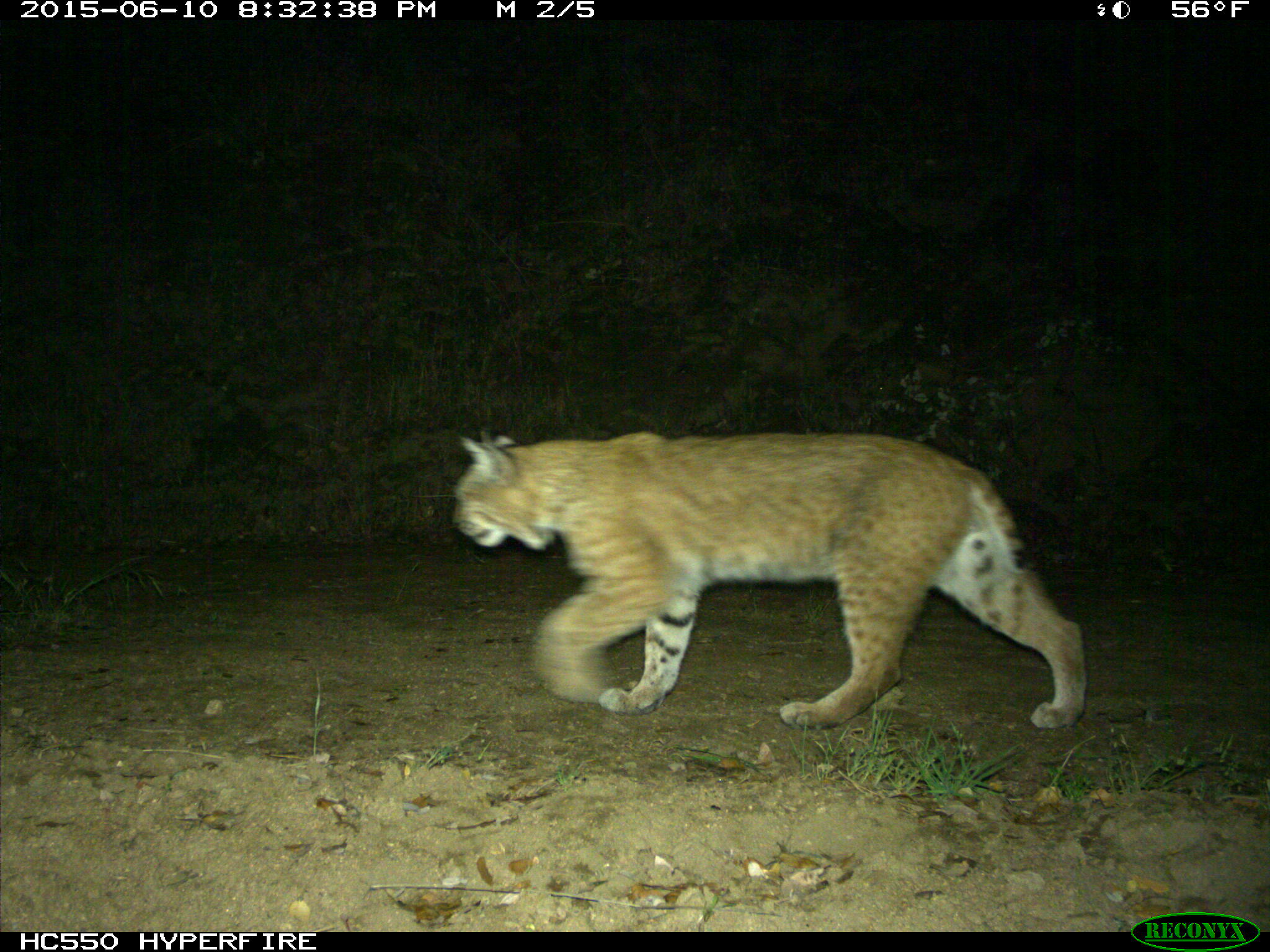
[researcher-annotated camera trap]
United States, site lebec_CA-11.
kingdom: Animalia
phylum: Chordata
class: Mammalia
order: Carnivora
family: Felidae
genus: Lynx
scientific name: Lynx rufus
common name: bobcat